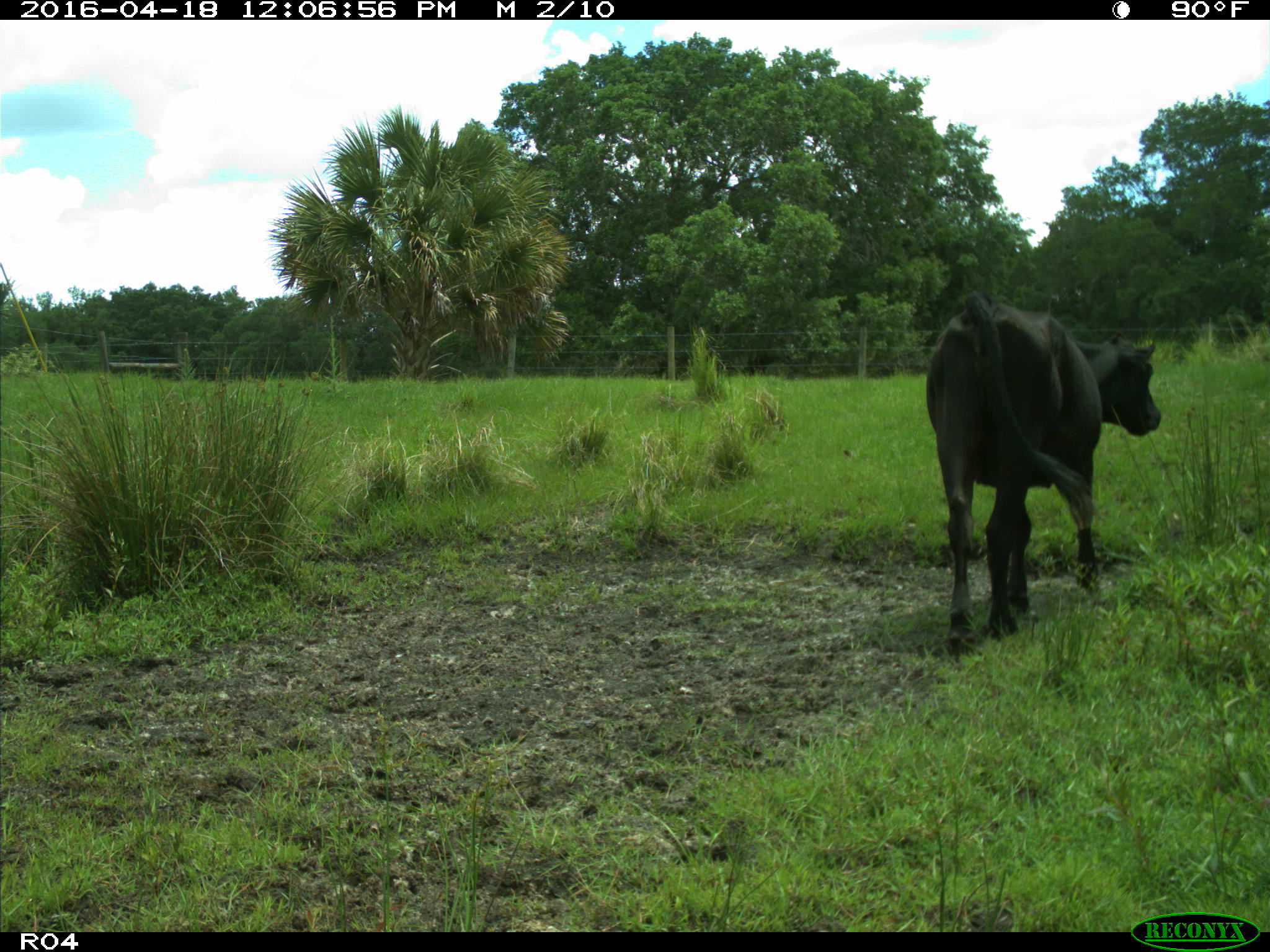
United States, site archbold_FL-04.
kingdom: Animalia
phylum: Chordata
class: Mammalia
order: Artiodactyla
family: Bovidae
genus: Bos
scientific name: Bos taurus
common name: domestic cow